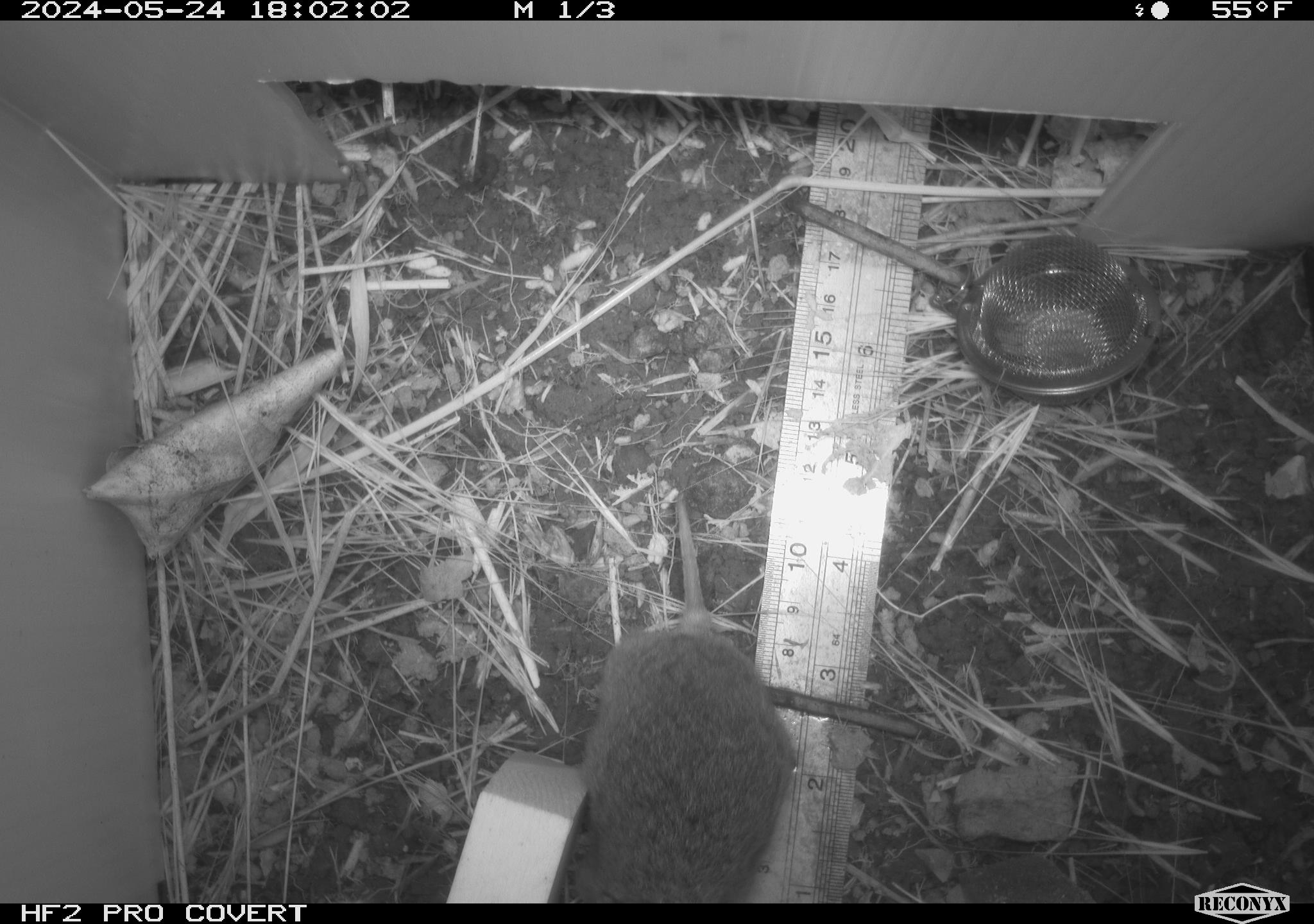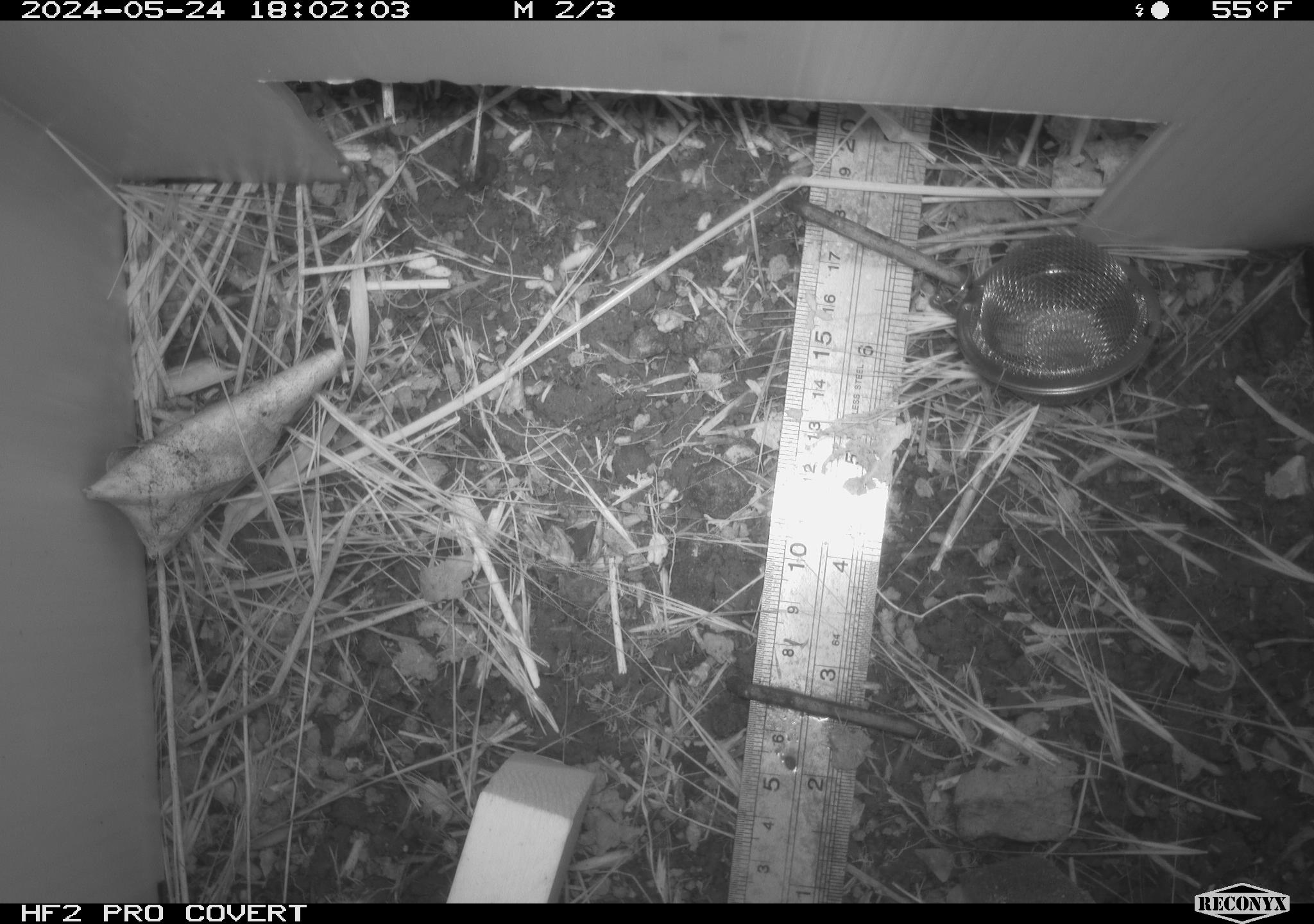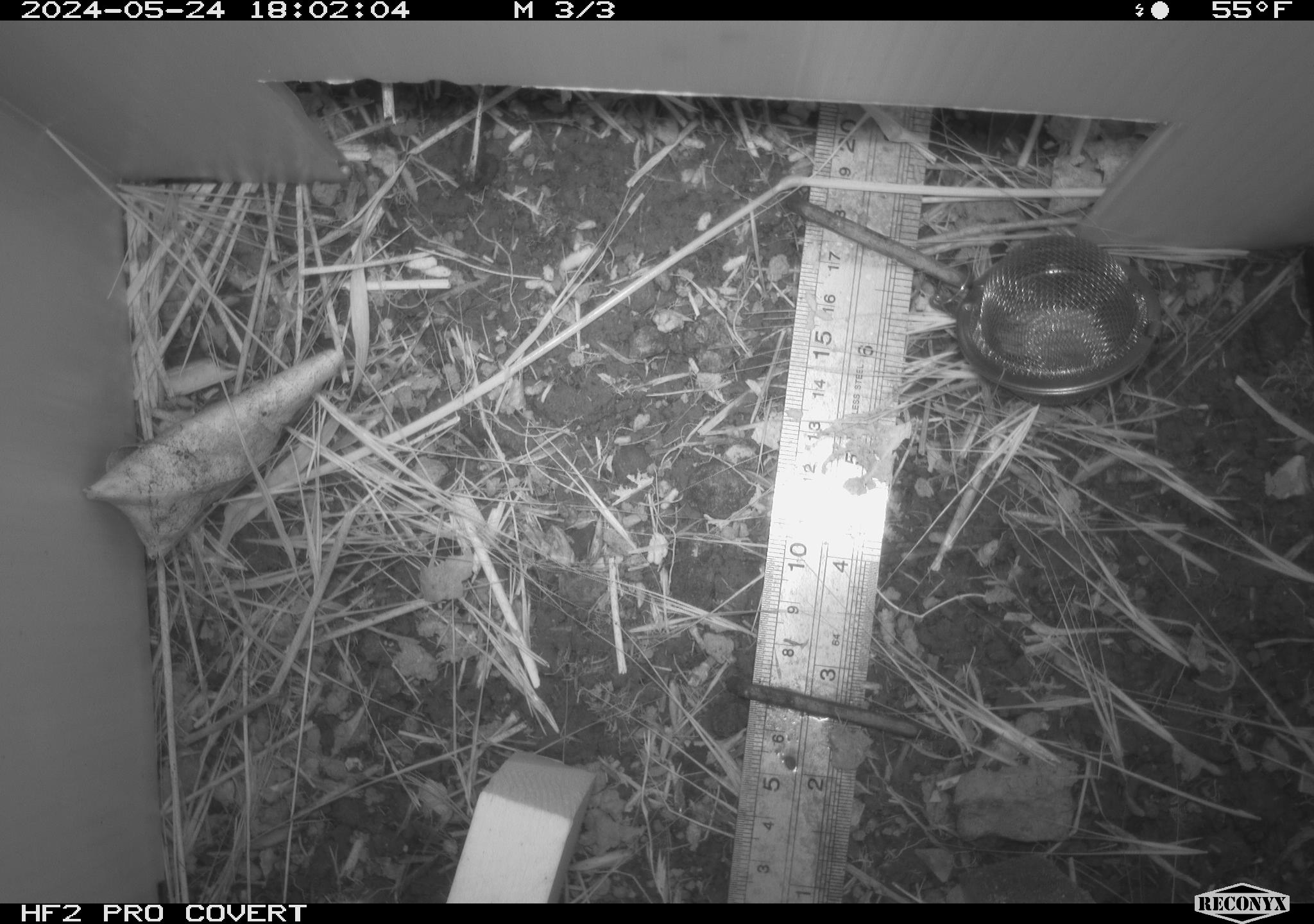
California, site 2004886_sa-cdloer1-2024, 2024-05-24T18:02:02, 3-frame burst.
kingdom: Animalia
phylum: Chordata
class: Mammalia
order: Rodentia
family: Cricetidae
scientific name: Arvicolinae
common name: voles, lemmings, and muskrats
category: arvicolinae subfamily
Arvicolinae subfamily (voles, lemmings, and muskrats) (Arvicolinae).